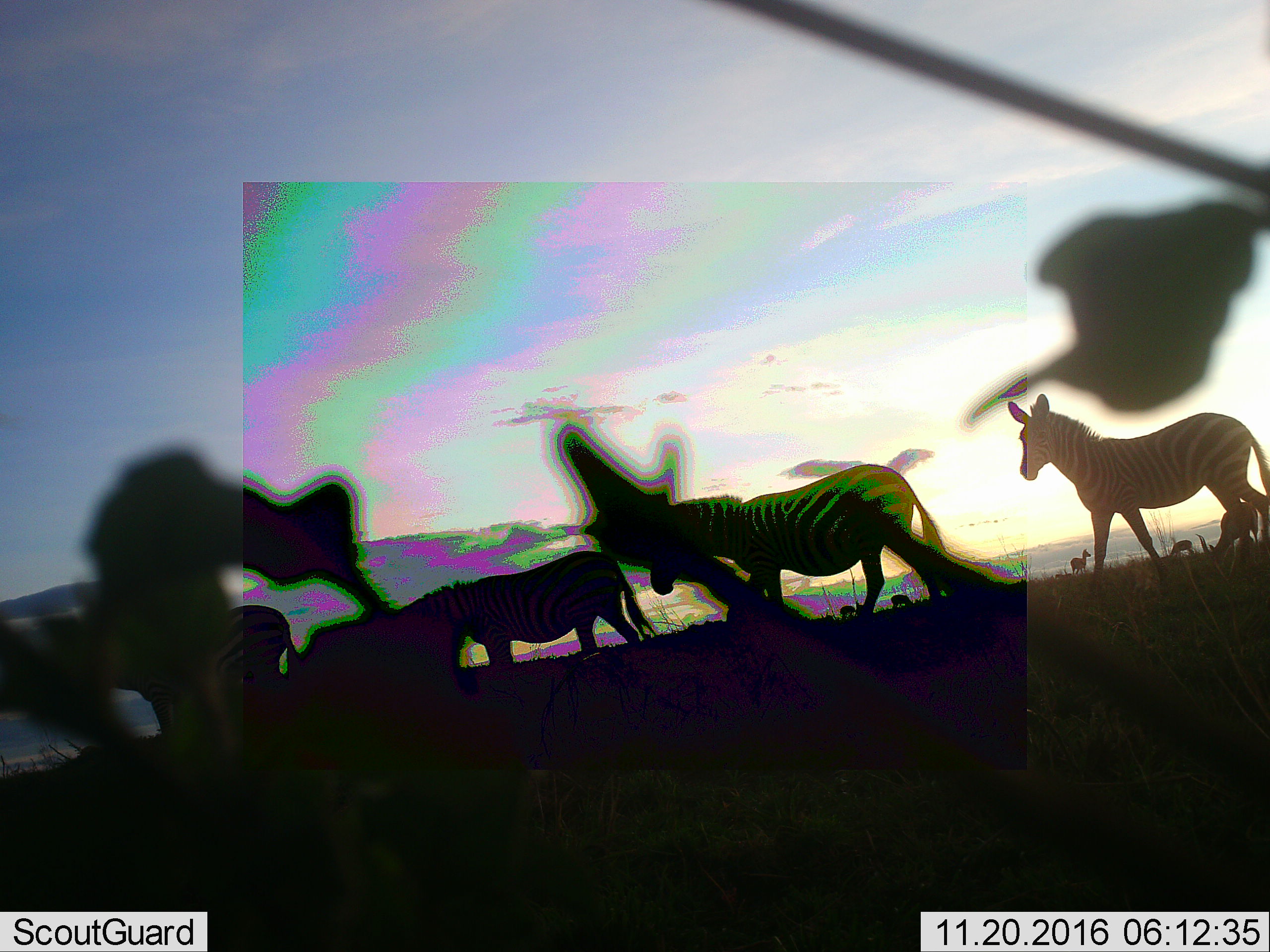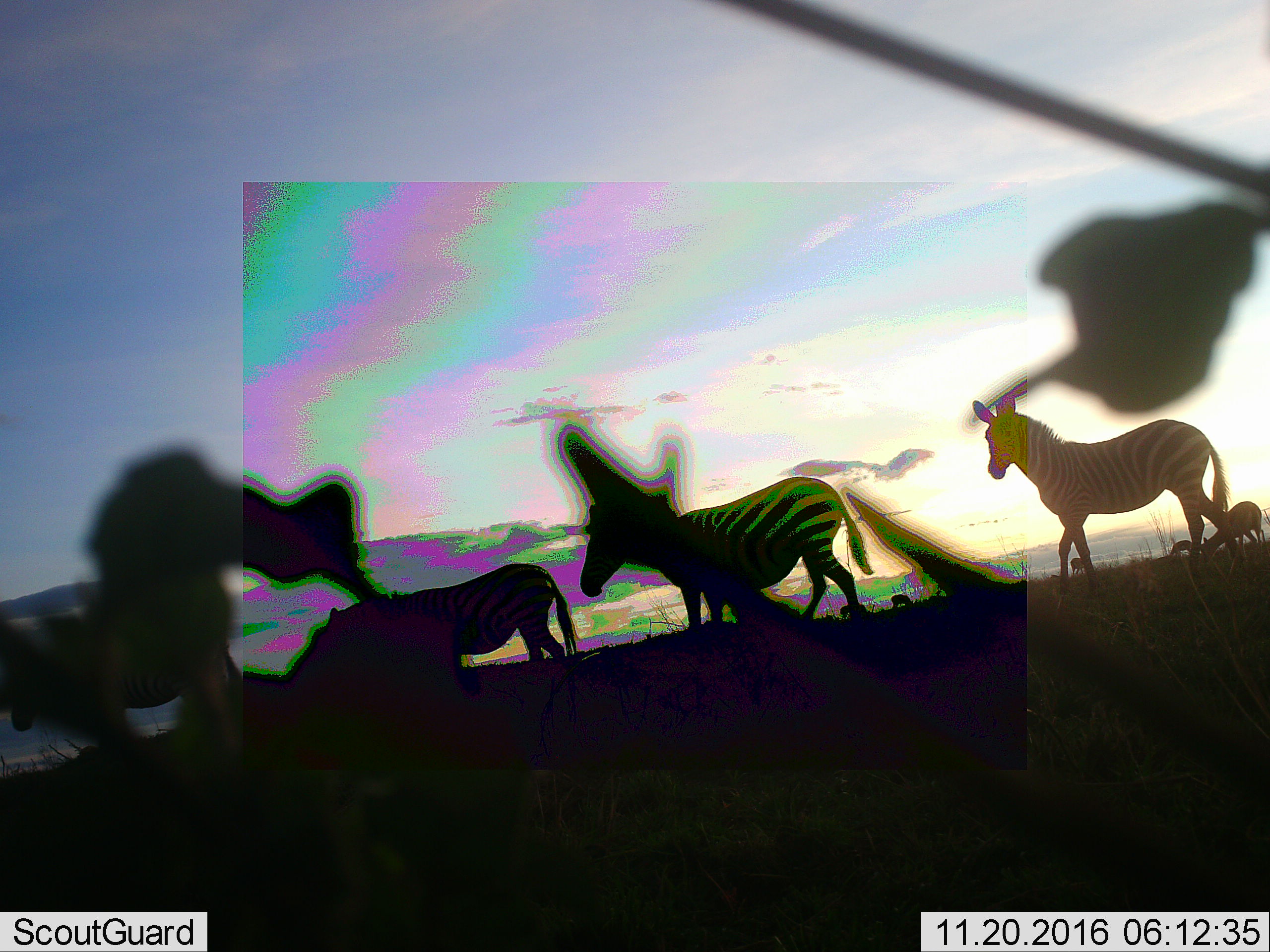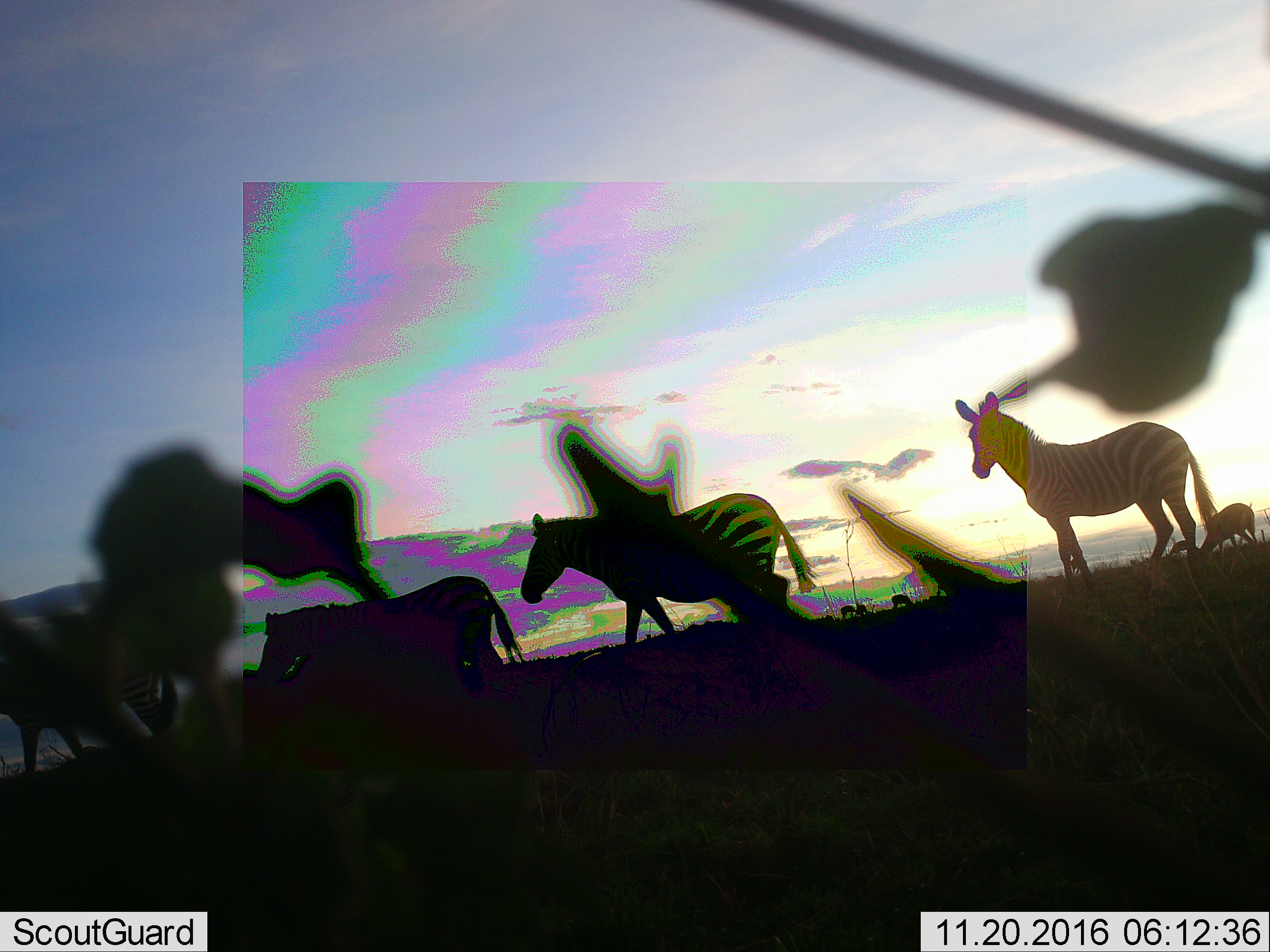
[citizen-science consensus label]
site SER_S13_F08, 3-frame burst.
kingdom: Animalia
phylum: Chordata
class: Mammalia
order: Perissodactyla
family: Equidae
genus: Equus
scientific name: Equus quagga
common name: plains zebra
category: zebraplains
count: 4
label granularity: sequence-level